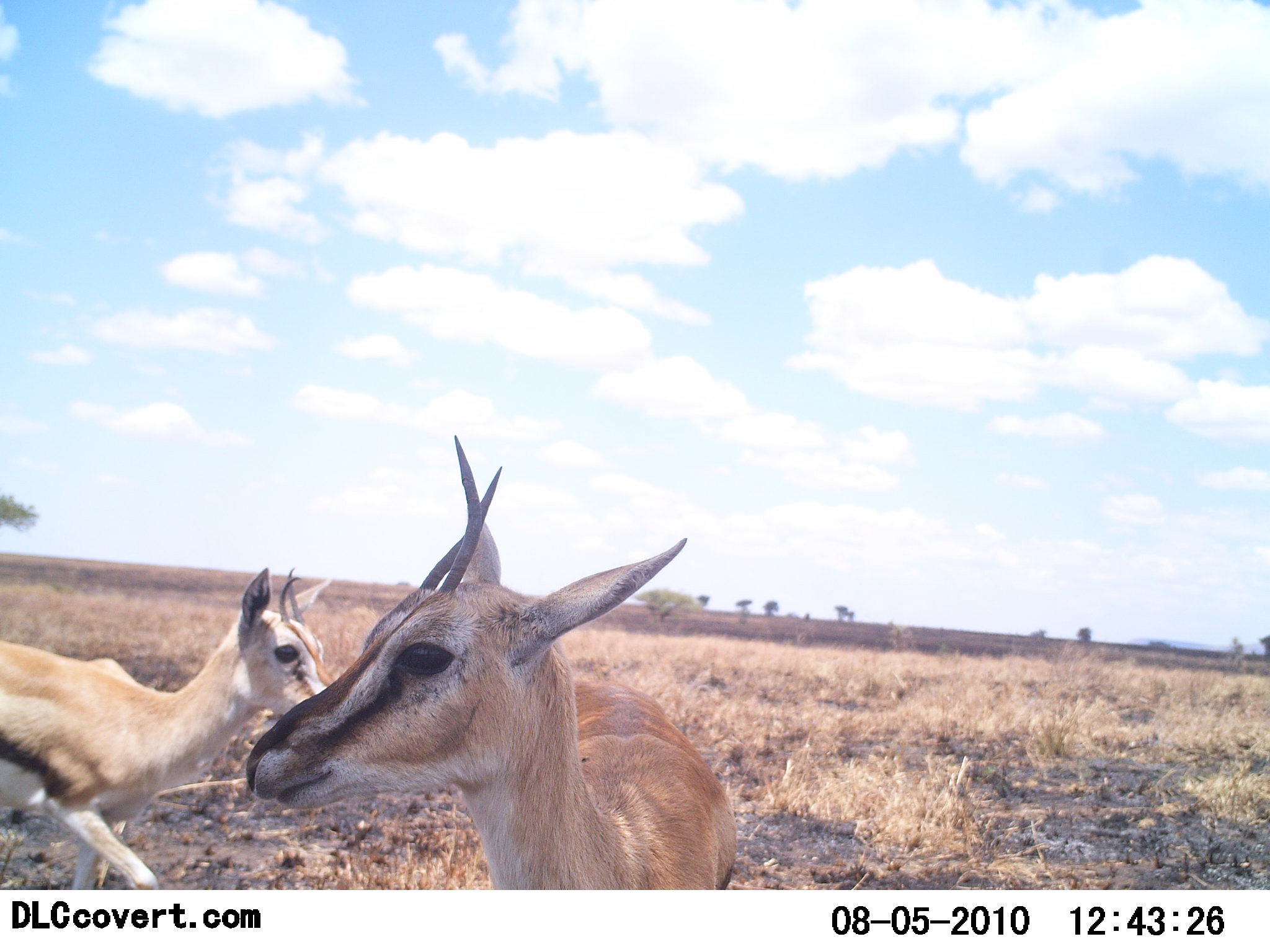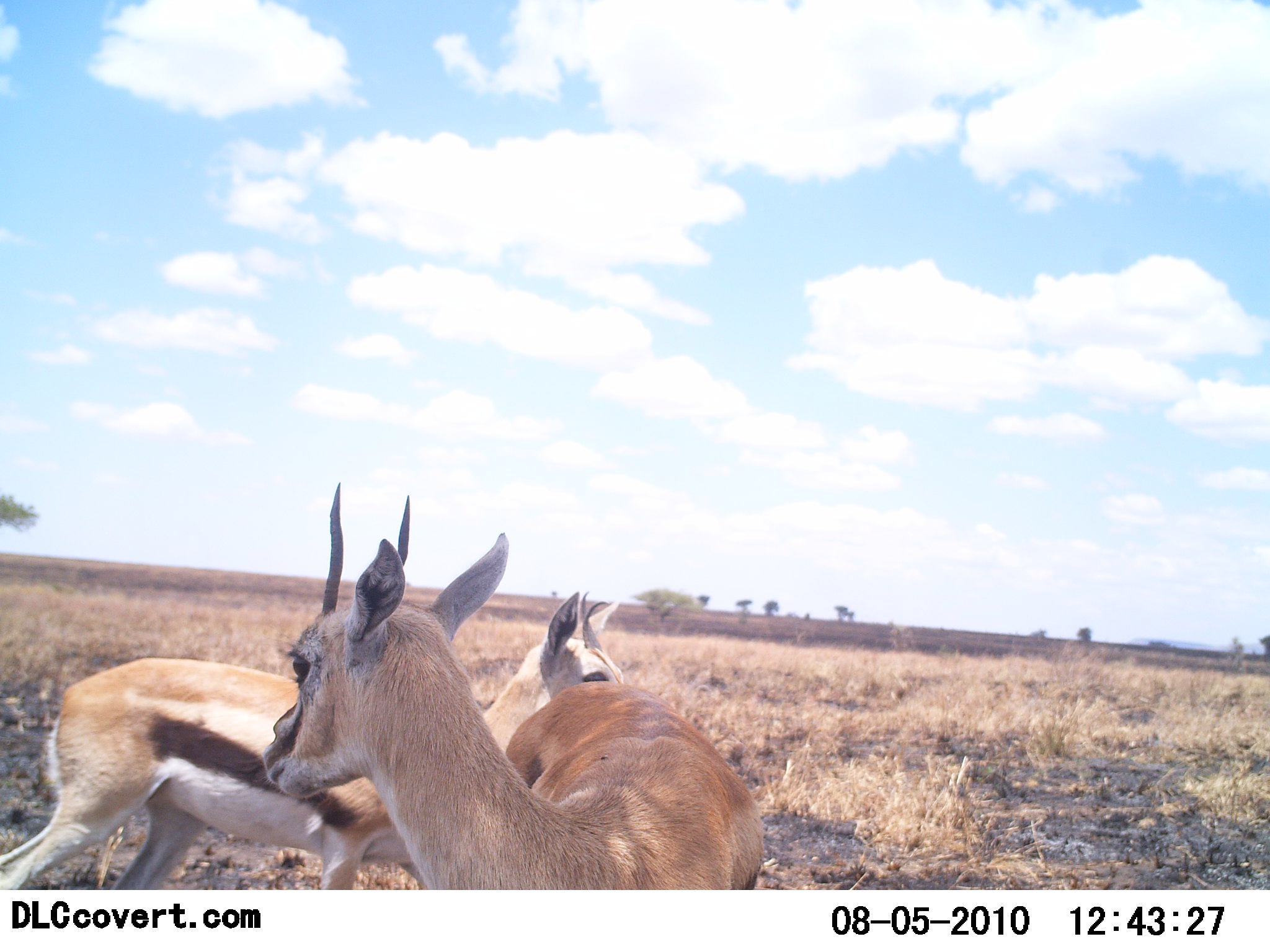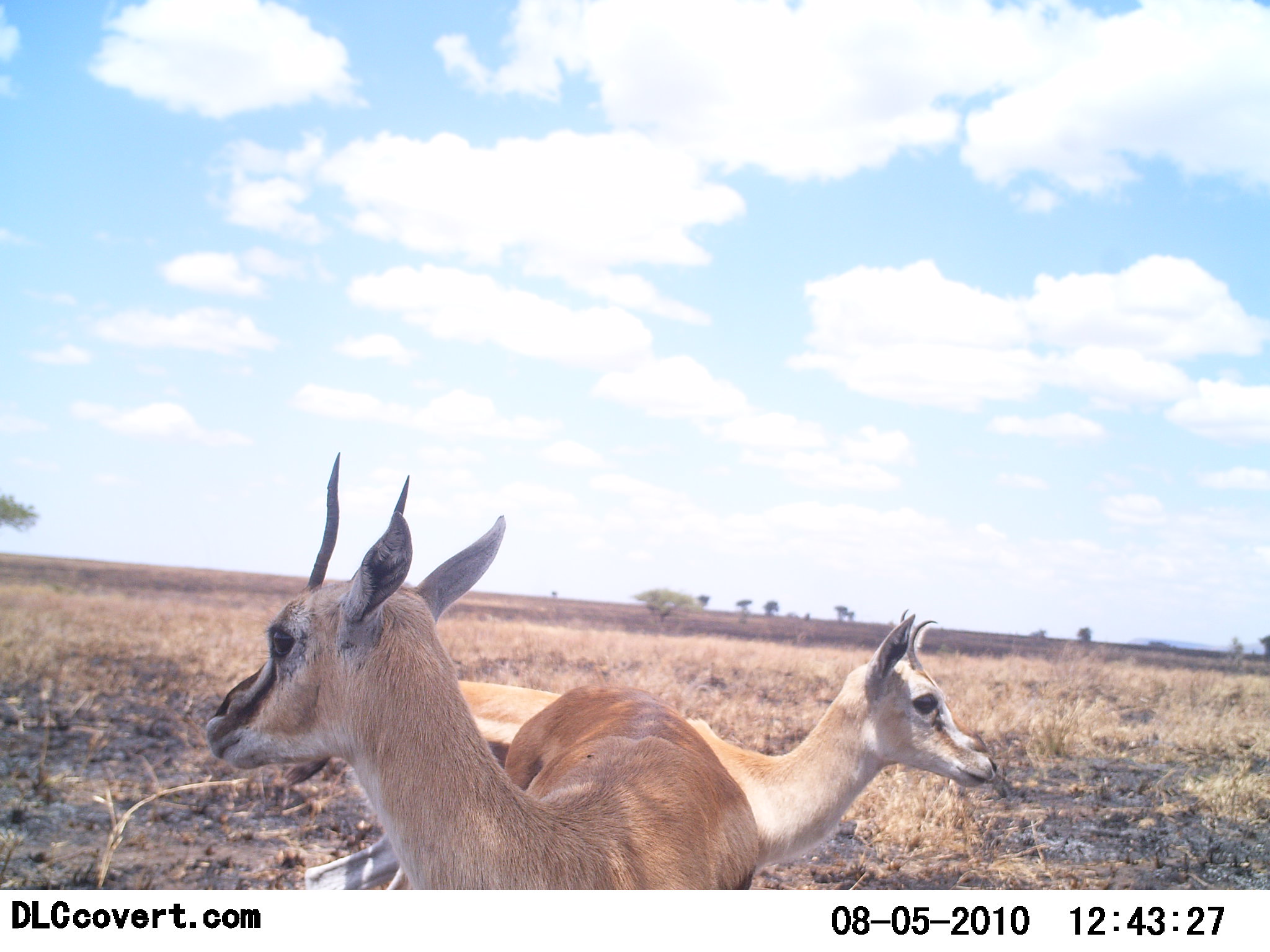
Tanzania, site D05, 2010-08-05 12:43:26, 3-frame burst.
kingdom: Animalia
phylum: Chordata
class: Mammalia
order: Artiodactyla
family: Bovidae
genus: Eudorcas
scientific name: Eudorcas thomsonii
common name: thomson's gazelle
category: gazellethomsons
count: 2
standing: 50%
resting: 0%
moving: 72%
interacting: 22%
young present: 6%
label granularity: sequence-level